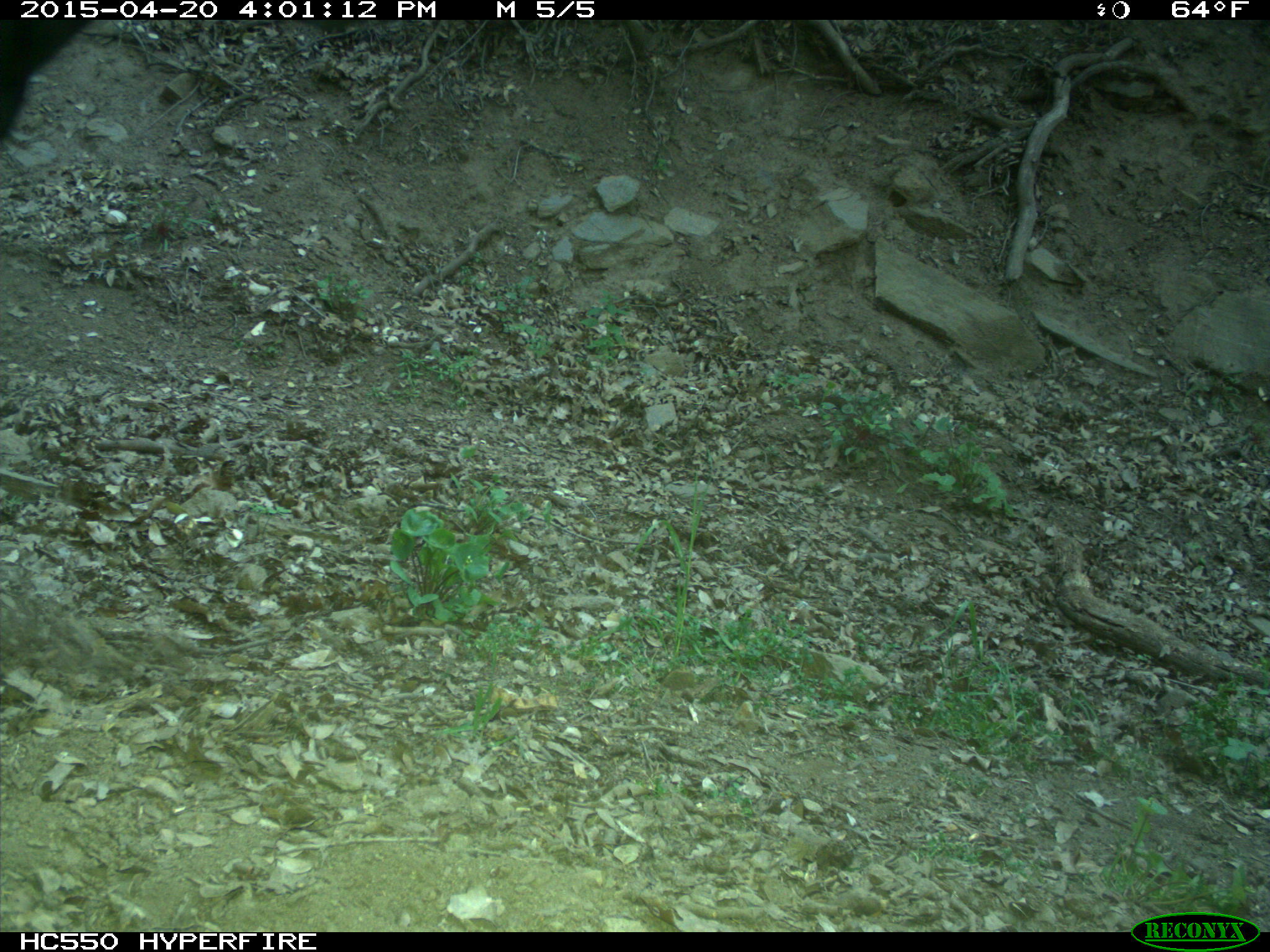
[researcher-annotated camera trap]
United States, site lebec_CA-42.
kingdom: Animalia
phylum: Chordata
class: Mammalia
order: Artiodactyla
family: Bovidae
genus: Bos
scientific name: Bos taurus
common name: domestic cow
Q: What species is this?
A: Bos taurus (domestic cow).